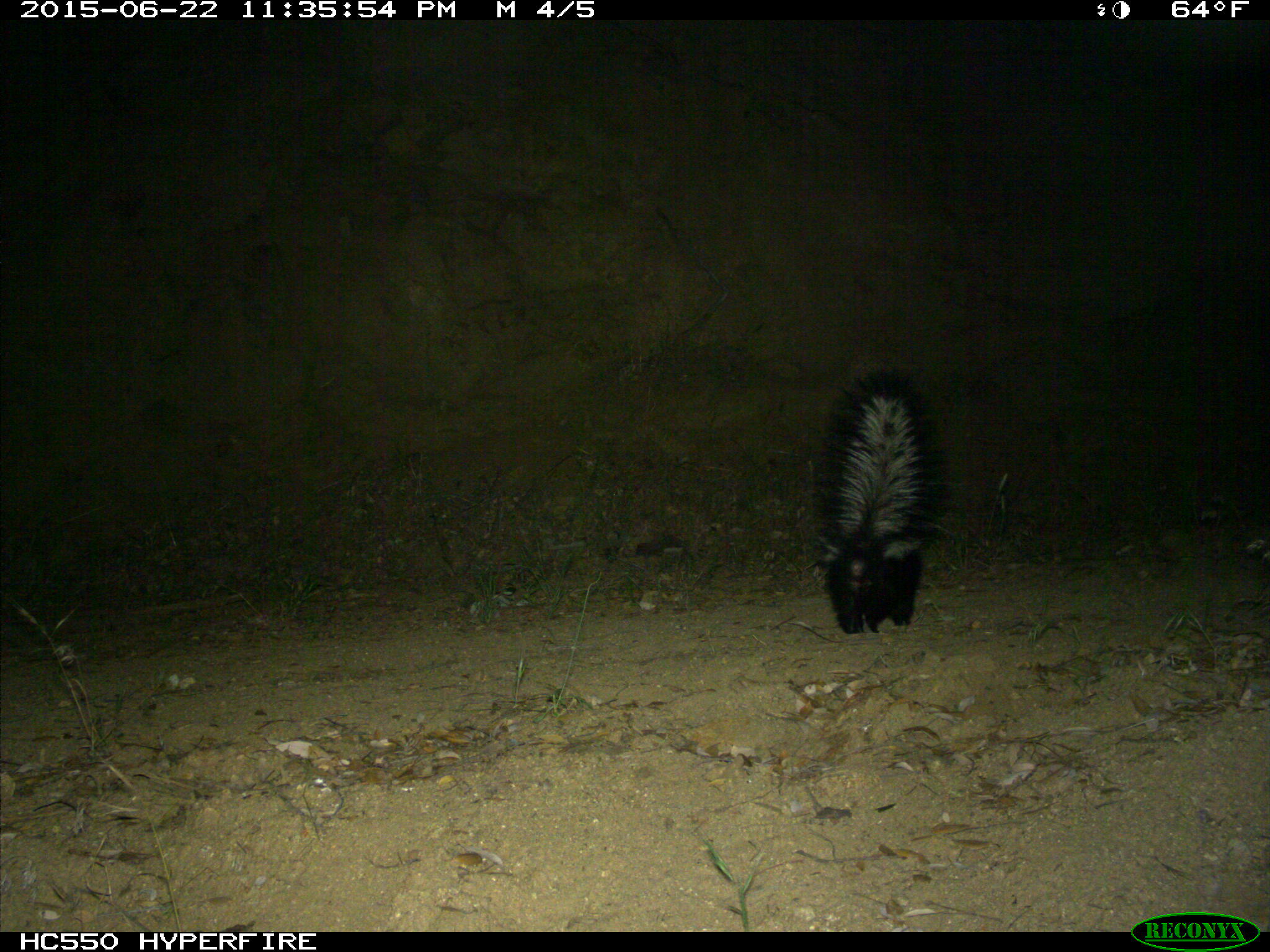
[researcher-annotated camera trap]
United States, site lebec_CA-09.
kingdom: Animalia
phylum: Chordata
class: Mammalia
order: Carnivora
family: Mephitidae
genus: Mephitis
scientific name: Mephitis mephitis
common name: striped skunk